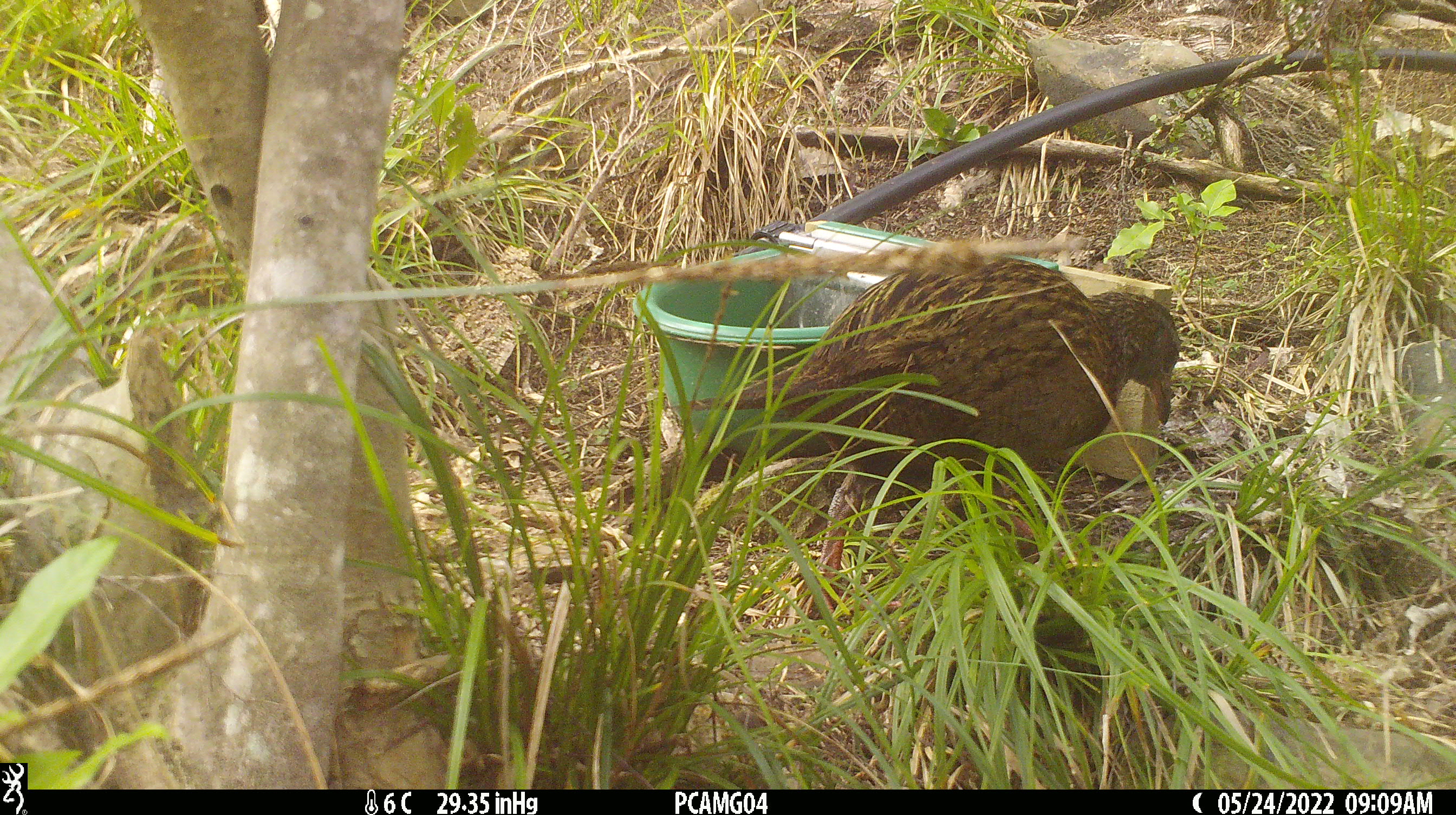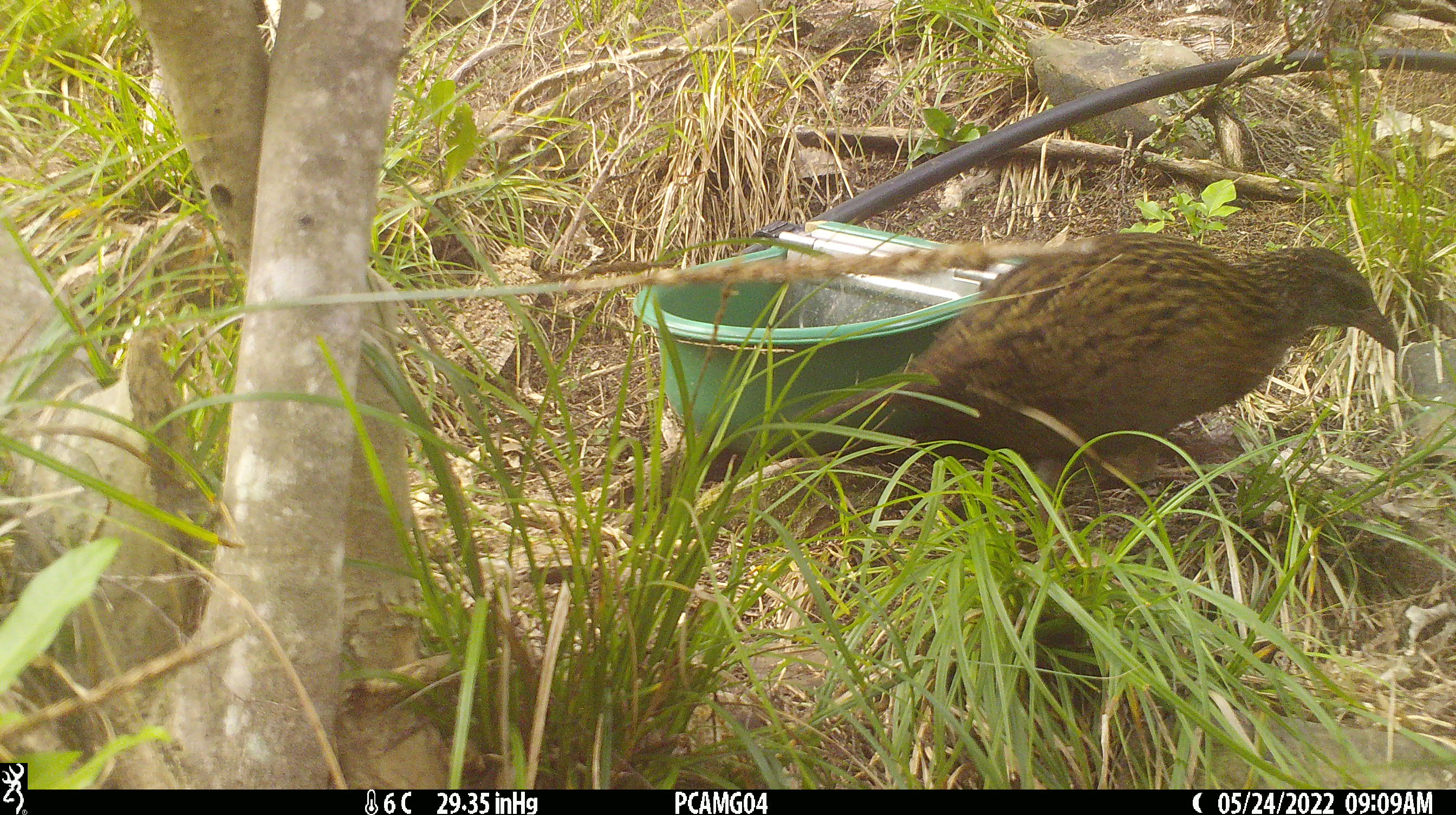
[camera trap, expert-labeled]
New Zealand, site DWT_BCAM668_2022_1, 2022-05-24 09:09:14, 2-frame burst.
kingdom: Animalia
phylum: Chordata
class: Aves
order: Gruiformes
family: Rallidae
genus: Gallirallus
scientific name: Gallirallus australis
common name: weka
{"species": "weka (Gallirallus australis)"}